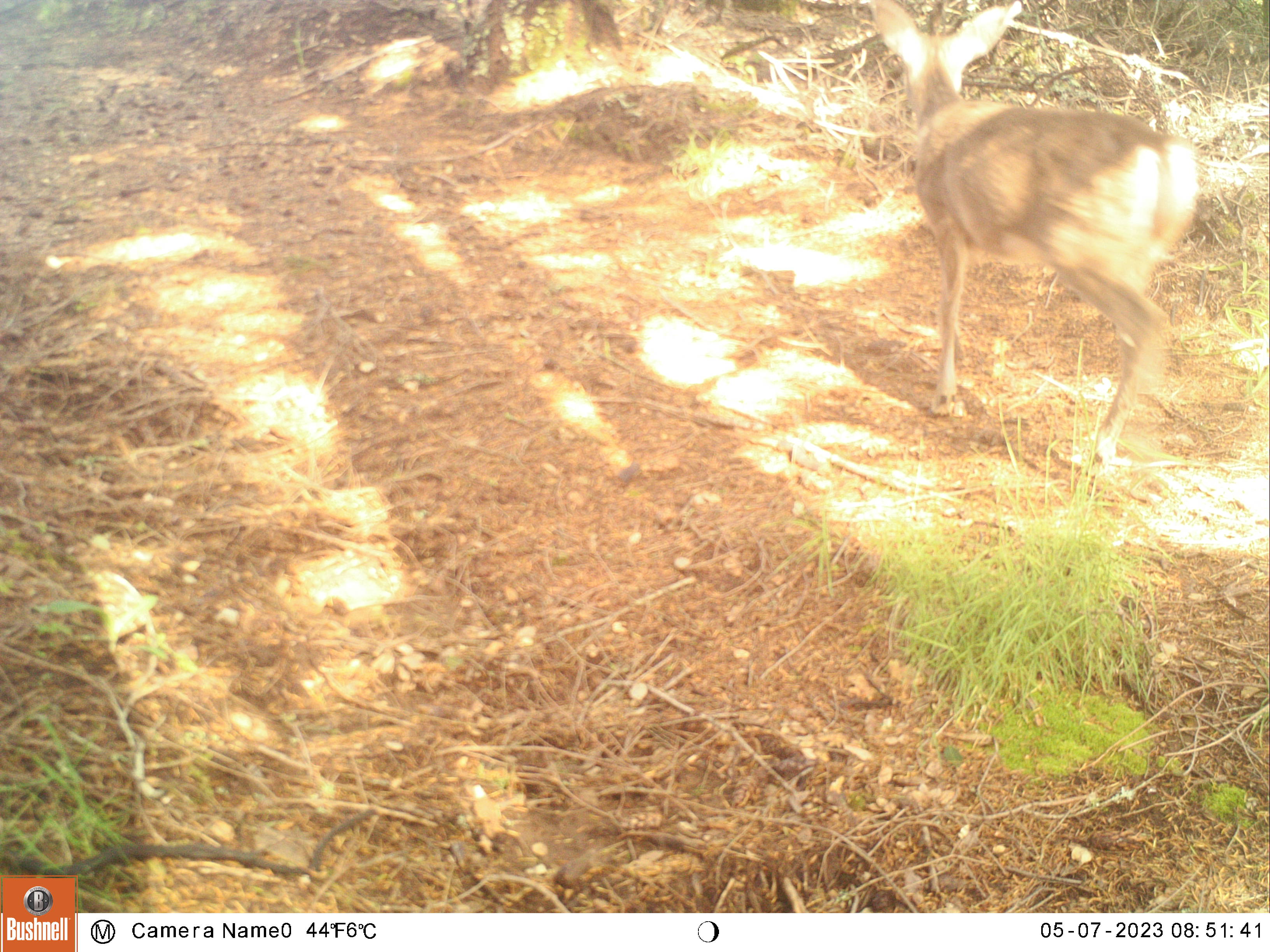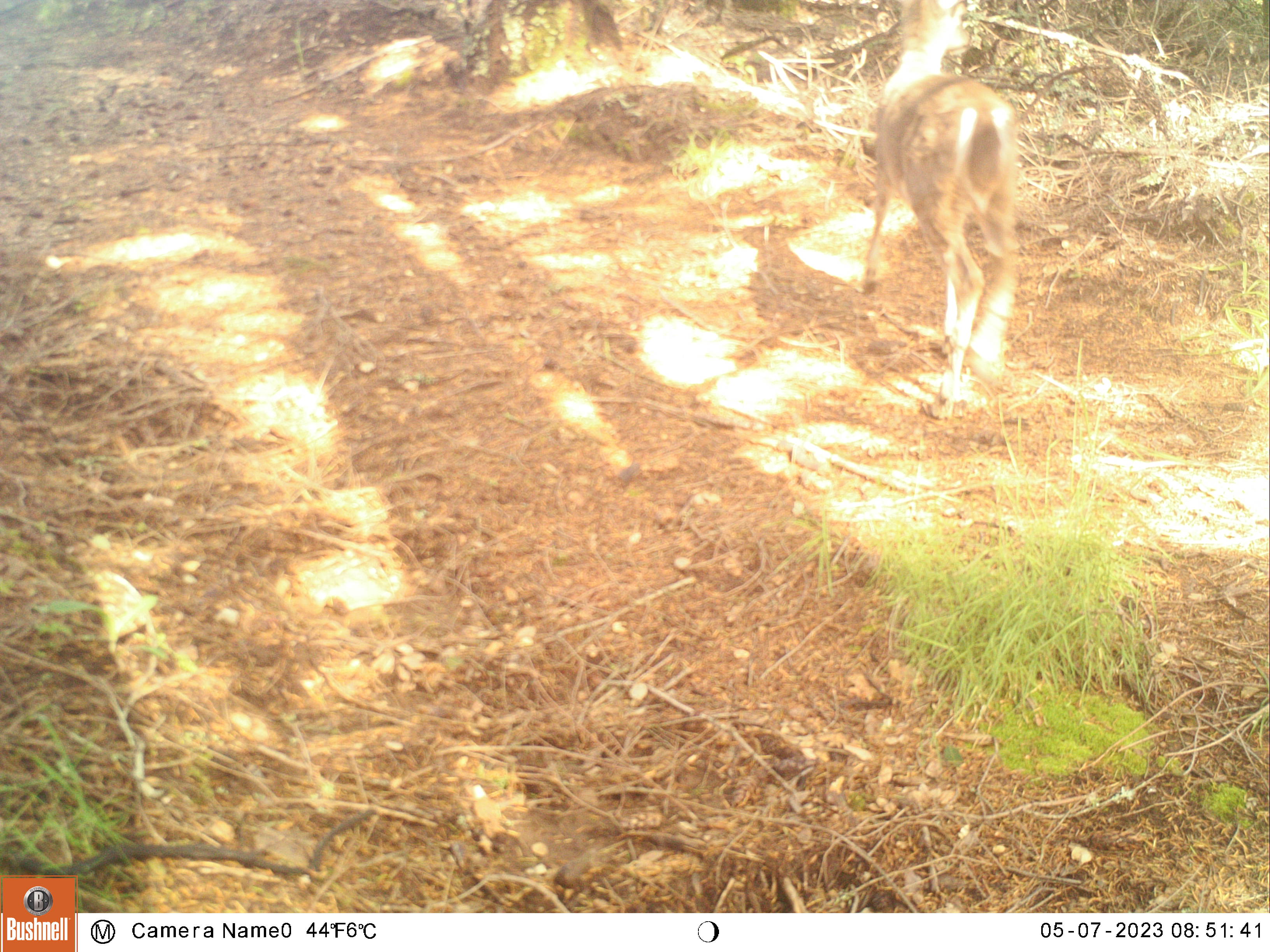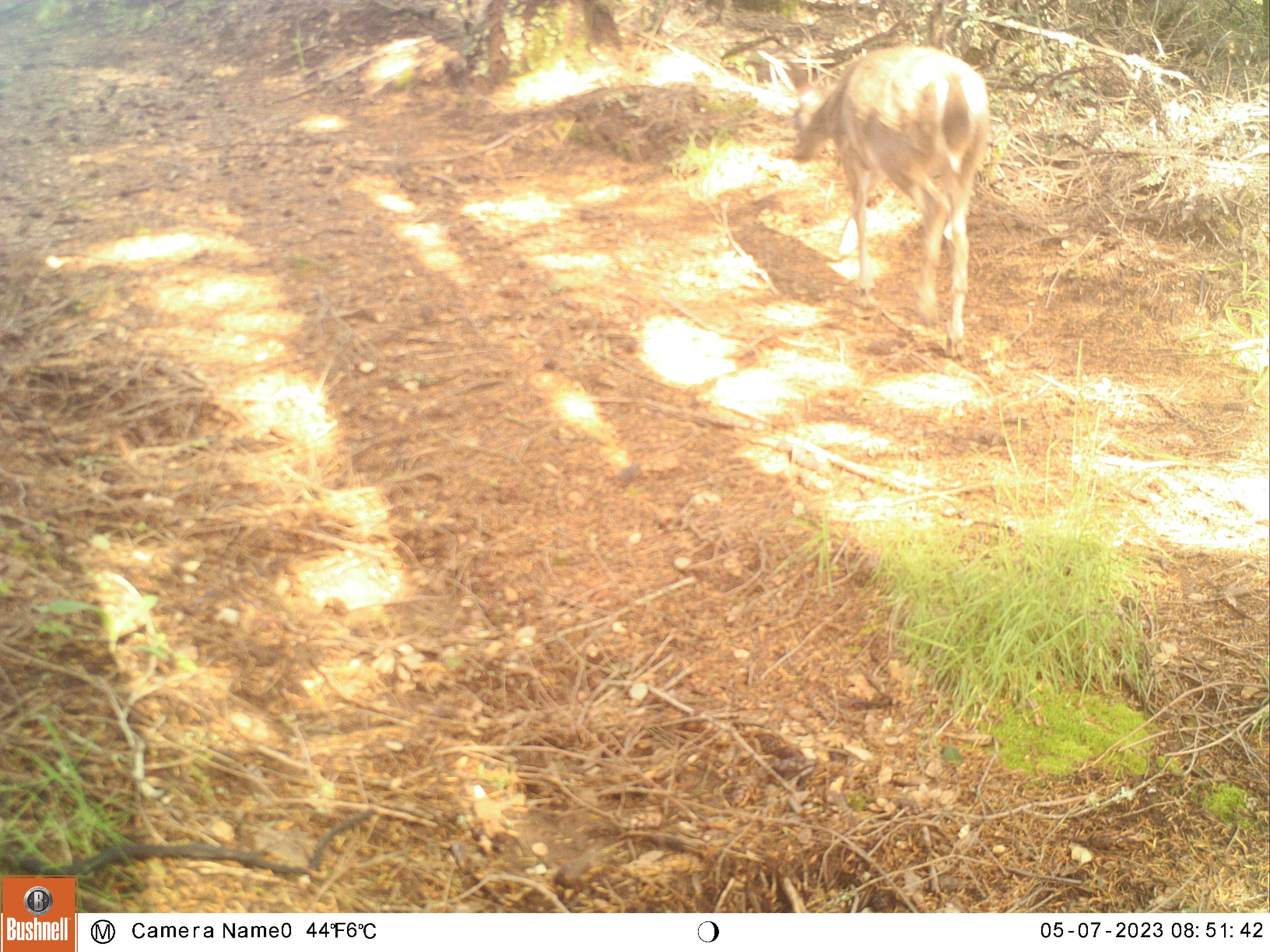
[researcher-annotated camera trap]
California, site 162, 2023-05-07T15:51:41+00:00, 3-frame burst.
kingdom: Animalia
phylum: Chordata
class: Mammalia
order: Artiodactyla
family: Cervidae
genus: Odocoileus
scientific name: Odocoileus hemionus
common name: mule deer